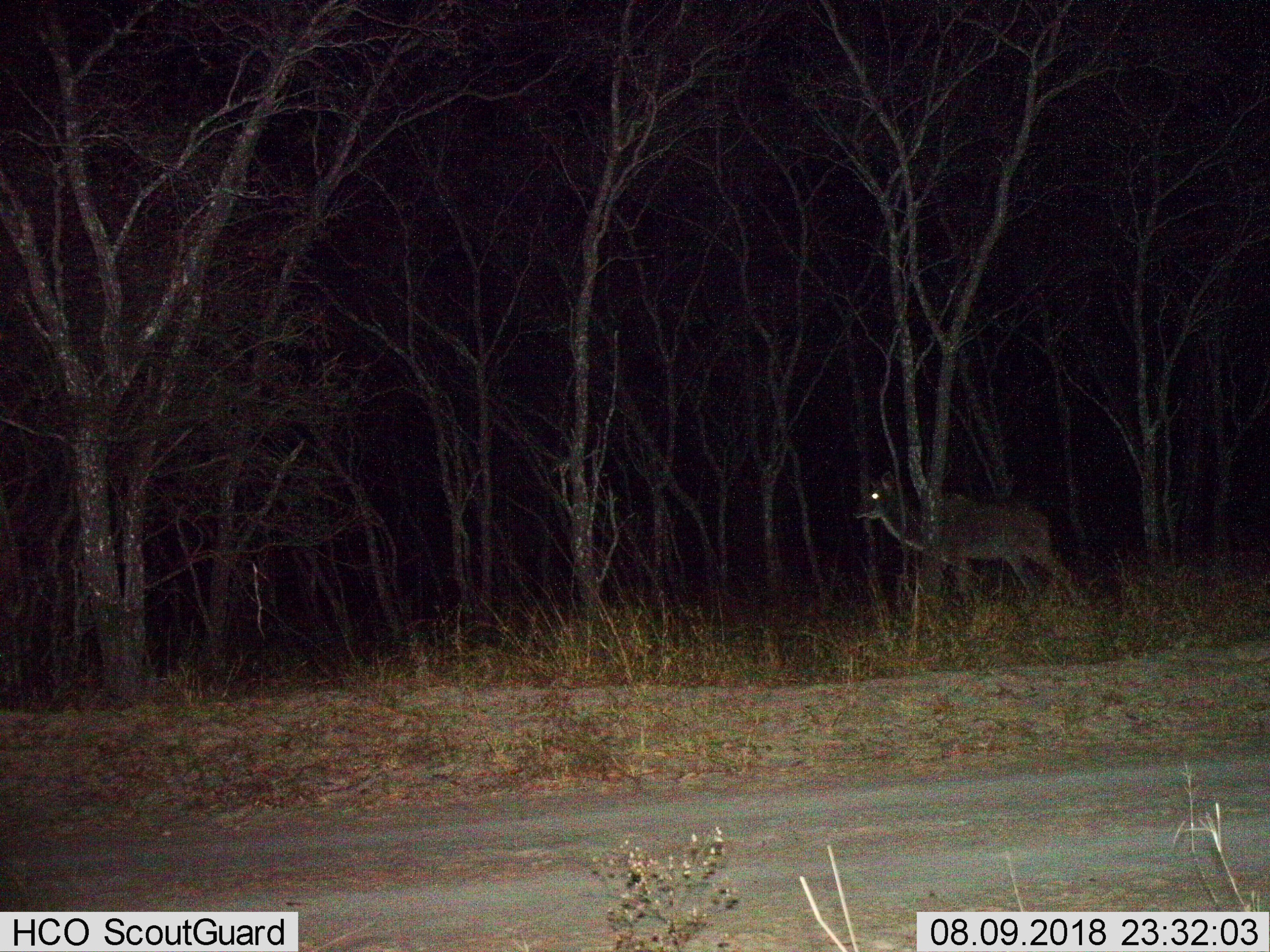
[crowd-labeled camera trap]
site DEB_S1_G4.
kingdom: Animalia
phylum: Chordata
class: Mammalia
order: Artiodactyla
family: Bovidae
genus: Tragelaphus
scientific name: Tragelaphus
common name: kudu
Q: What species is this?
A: Kudu (Tragelaphus).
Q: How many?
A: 1.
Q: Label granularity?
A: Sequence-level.